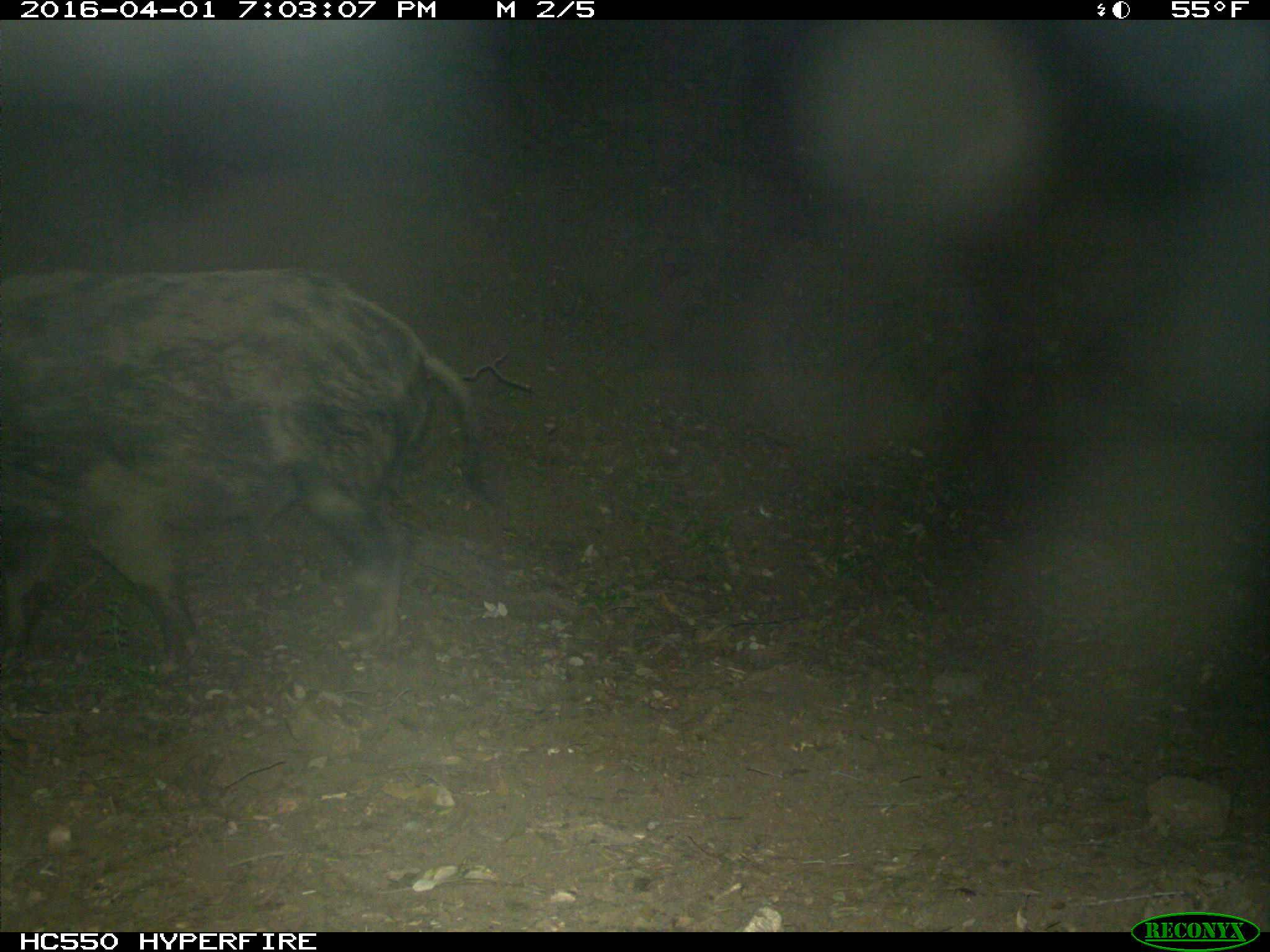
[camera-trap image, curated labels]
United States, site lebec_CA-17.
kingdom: Animalia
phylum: Chordata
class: Mammalia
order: Artiodactyla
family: Suidae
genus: Sus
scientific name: Sus scrofa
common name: wild boar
Sus scrofa (wild boar).